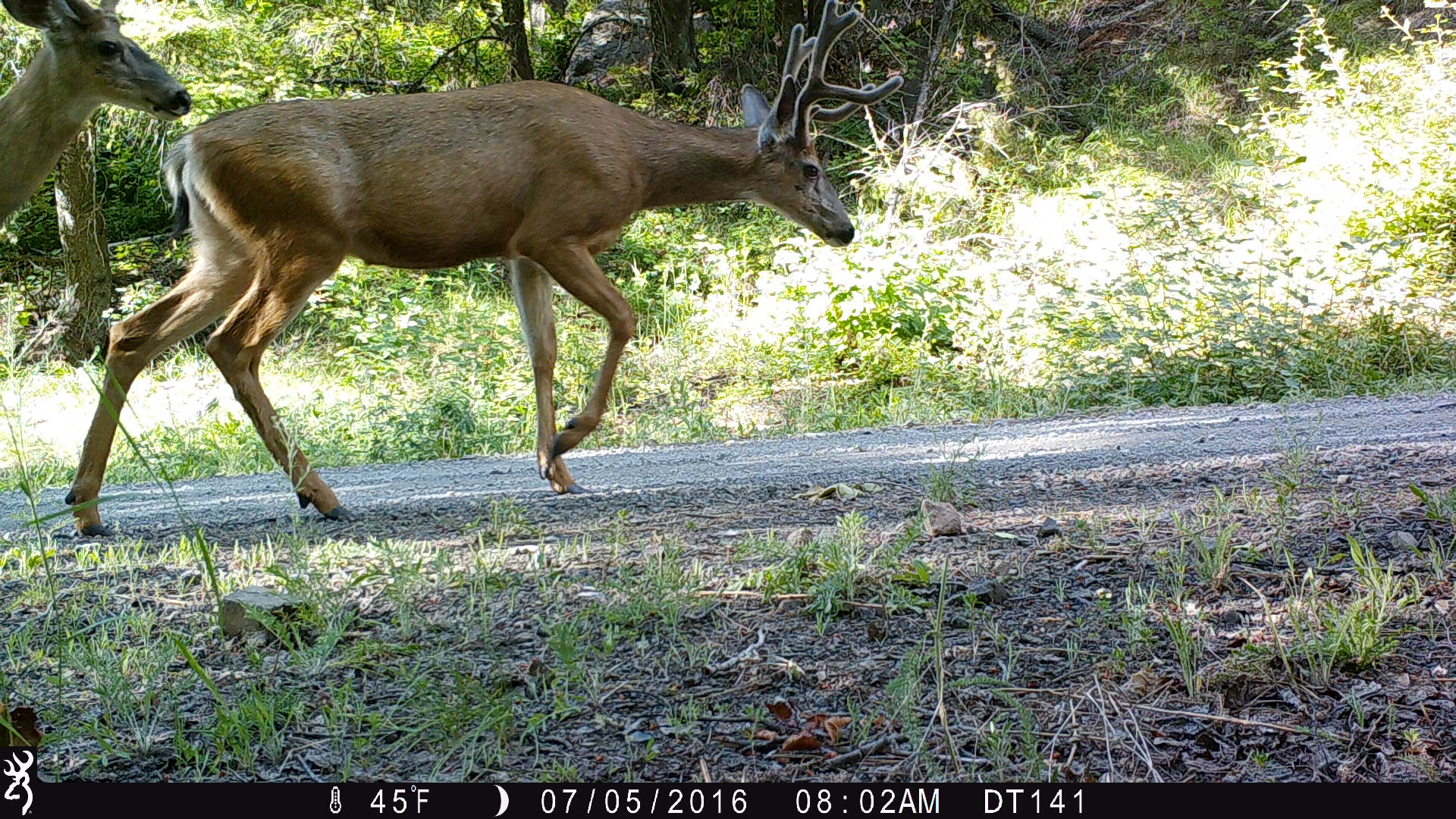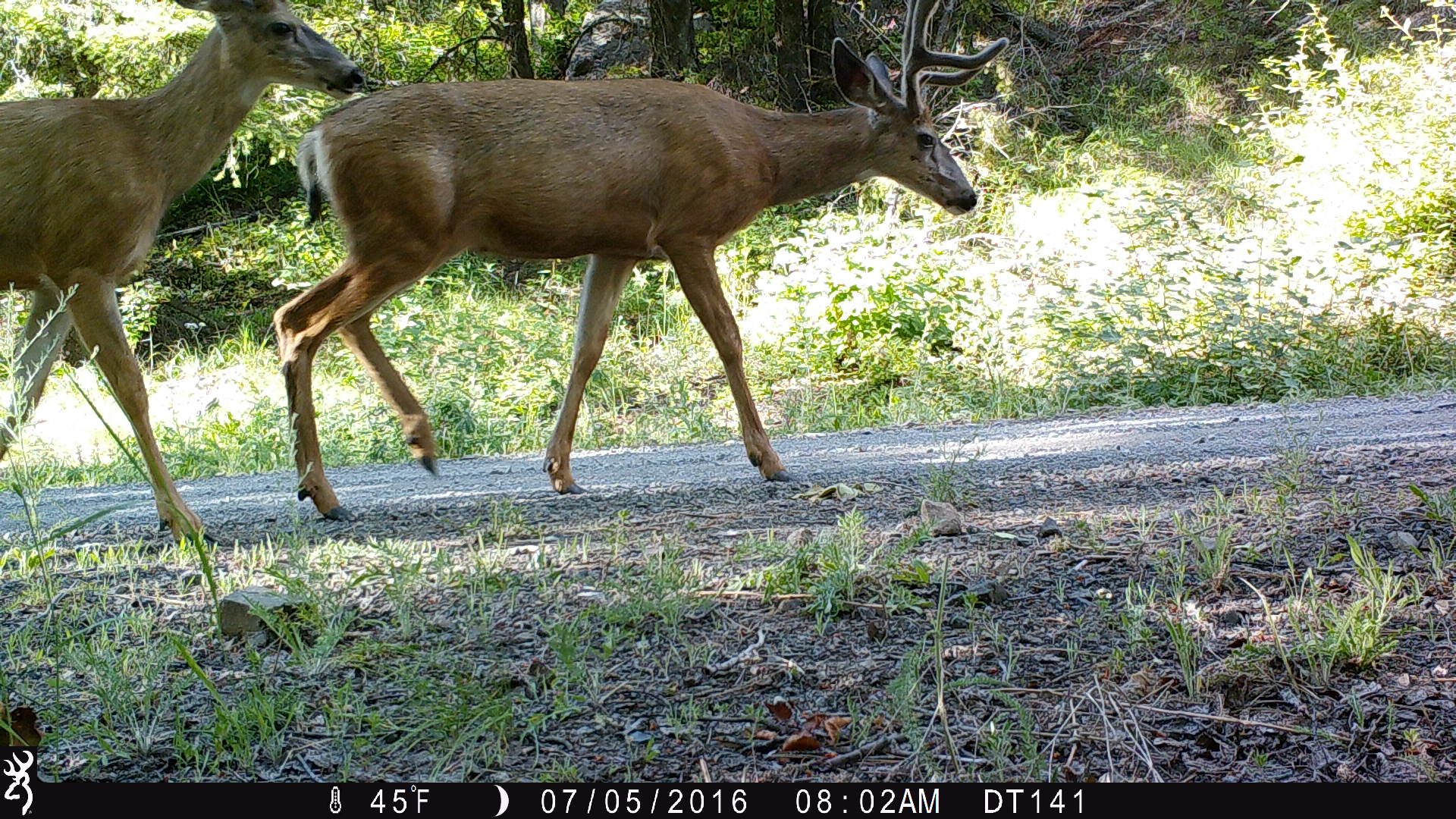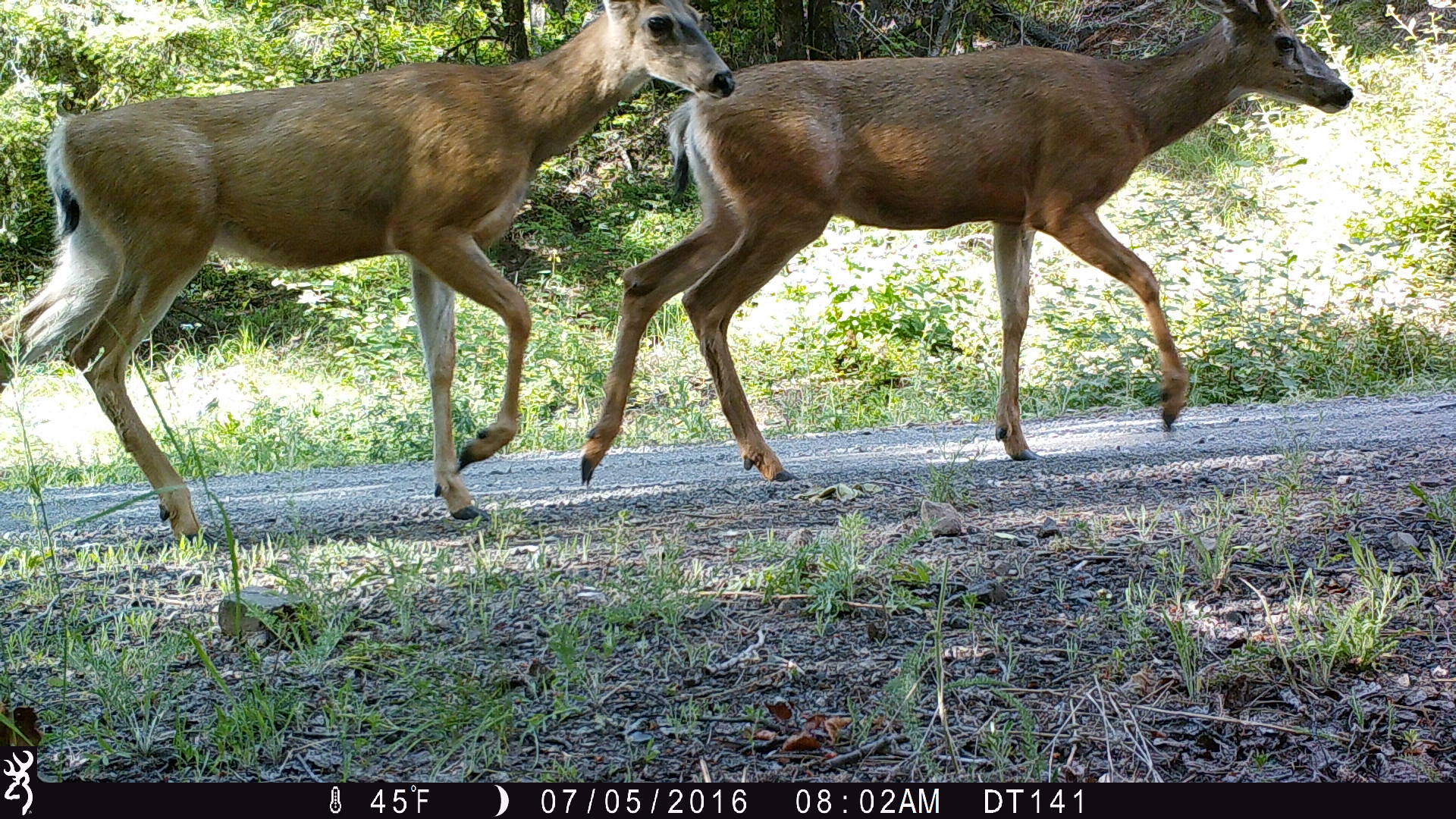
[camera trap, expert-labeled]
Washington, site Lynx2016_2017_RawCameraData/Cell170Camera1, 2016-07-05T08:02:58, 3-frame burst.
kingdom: Animalia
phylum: Chordata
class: Mammalia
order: Artiodactyla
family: Cervidae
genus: Odocoileus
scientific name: Odocoileus hemionus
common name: mule deer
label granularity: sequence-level